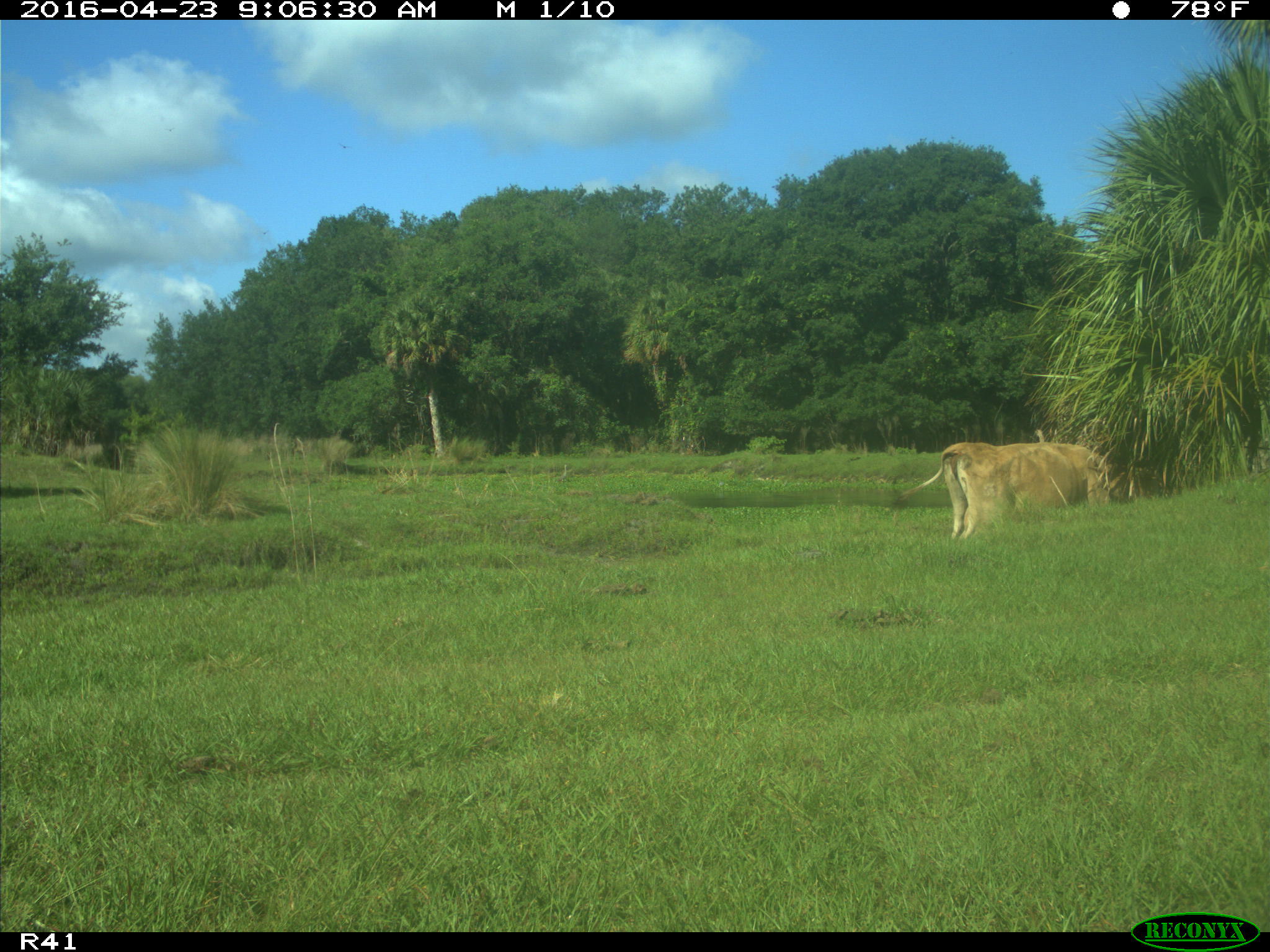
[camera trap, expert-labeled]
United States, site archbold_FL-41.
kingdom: Animalia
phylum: Chordata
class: Mammalia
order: Artiodactyla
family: Bovidae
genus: Bos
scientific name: Bos taurus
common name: domestic cow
Bos taurus (domestic cow).